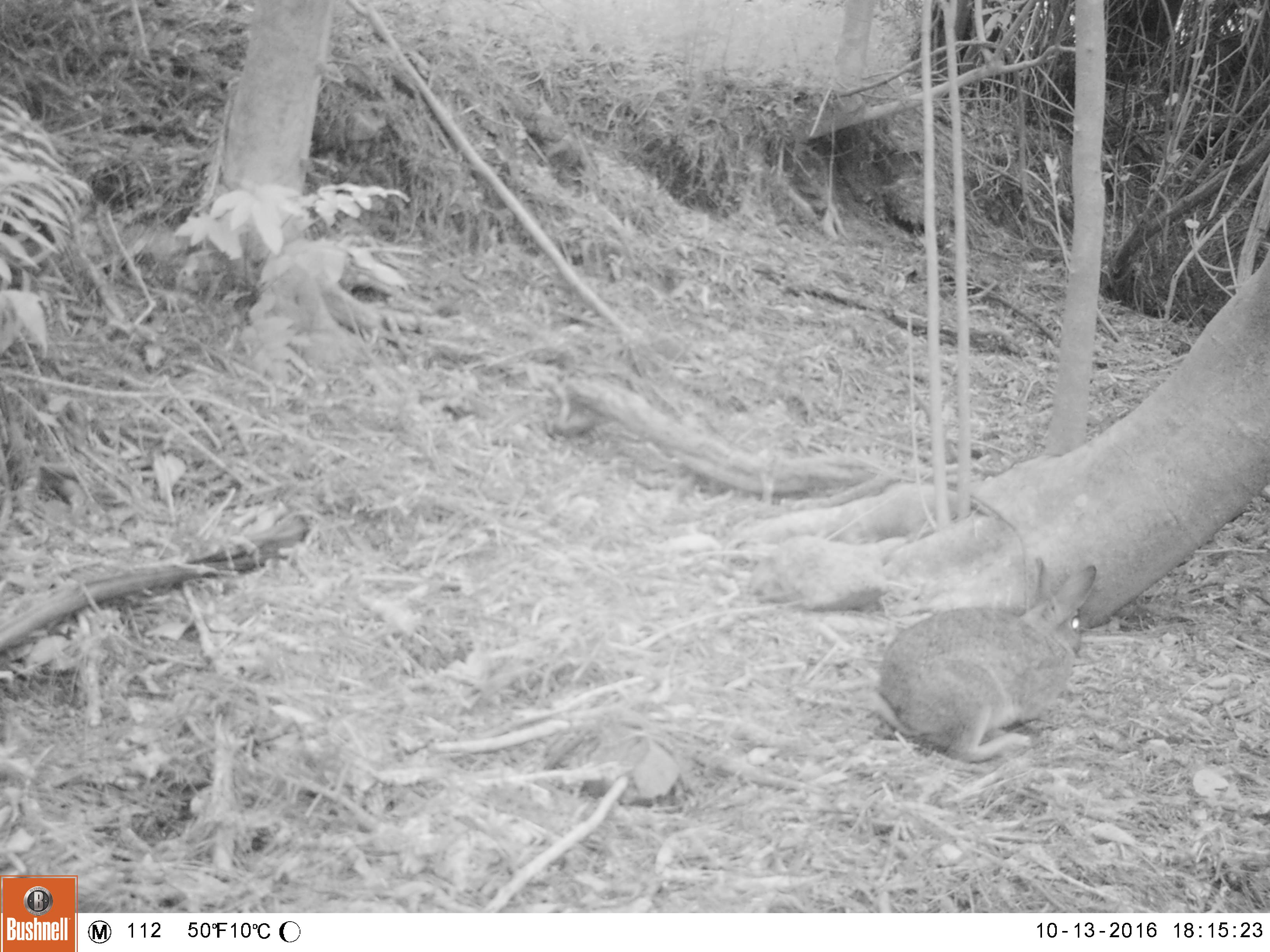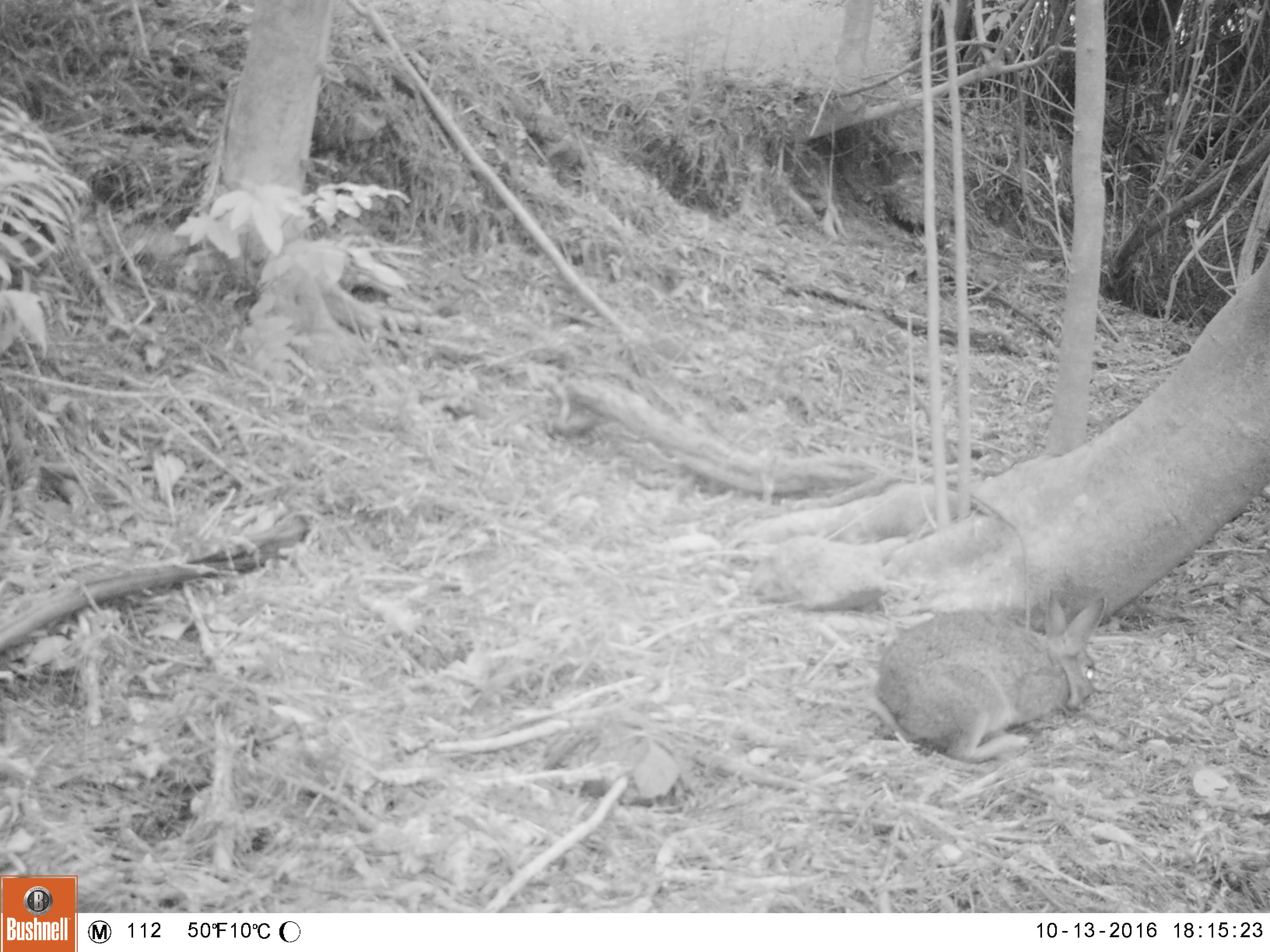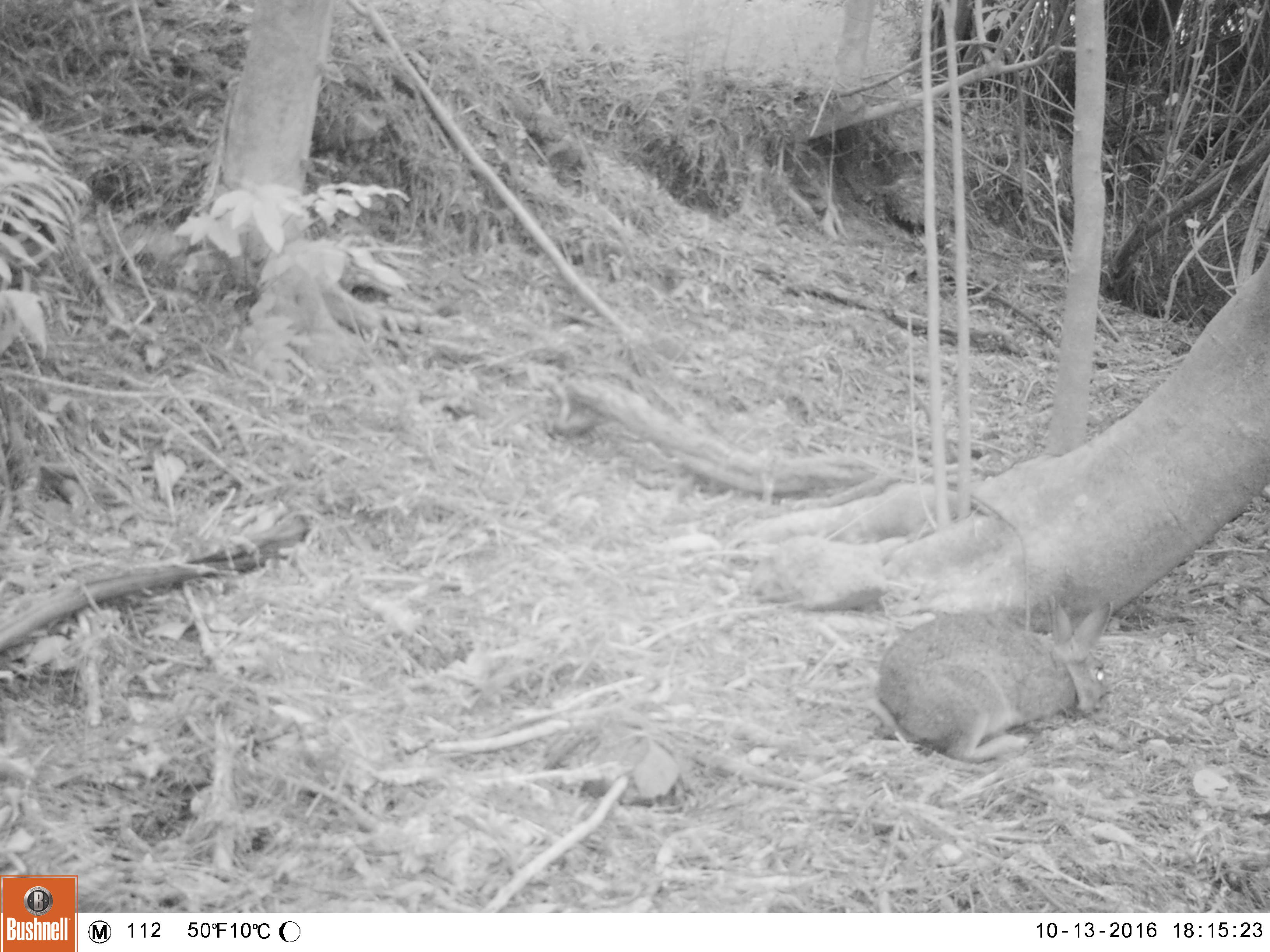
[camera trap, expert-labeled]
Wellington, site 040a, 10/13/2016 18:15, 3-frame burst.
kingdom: Animalia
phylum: Chordata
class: Mammalia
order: Lagomorpha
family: Leporidae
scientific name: Leporidae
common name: rabbit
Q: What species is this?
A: Rabbit (Leporidae).